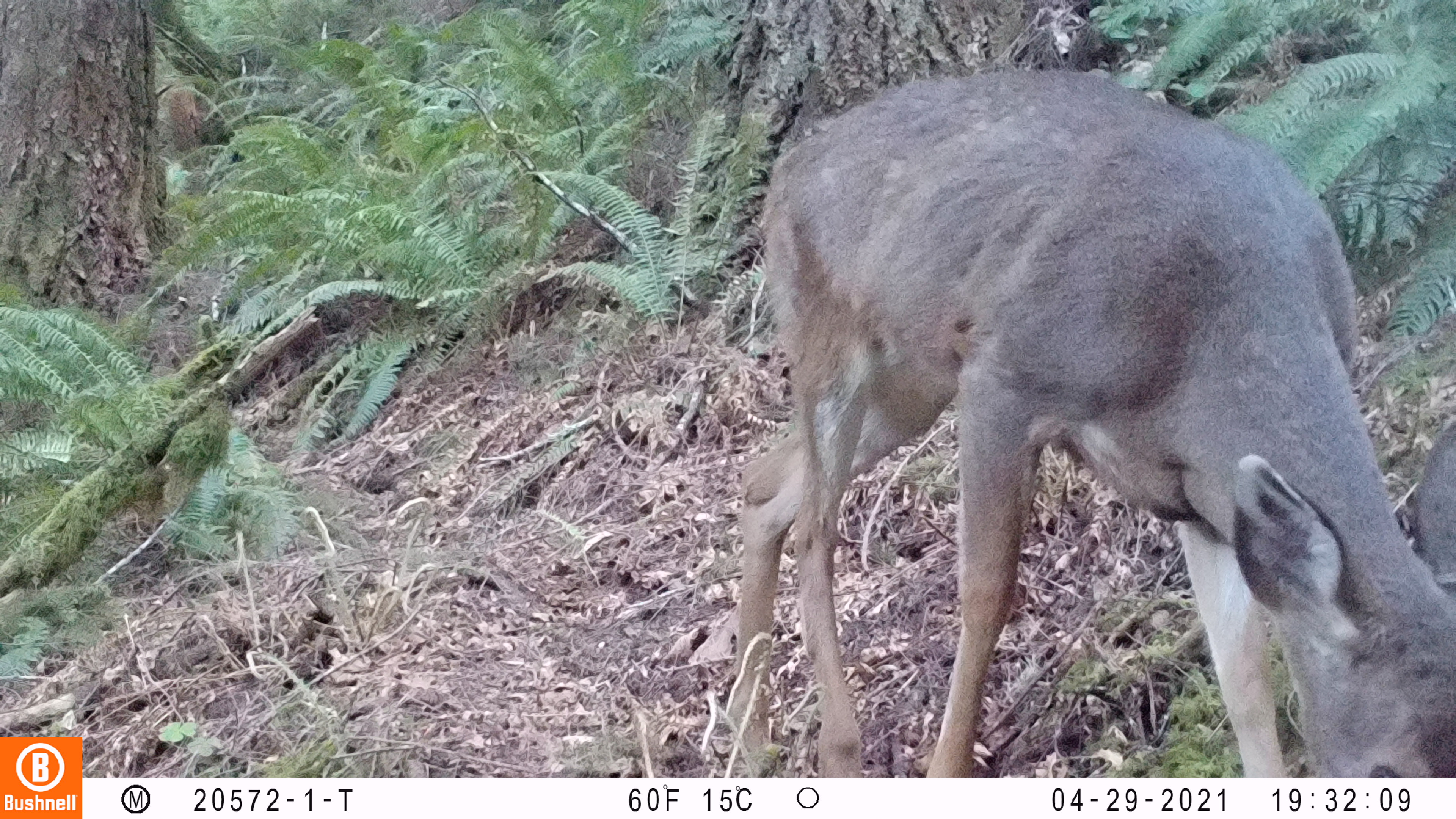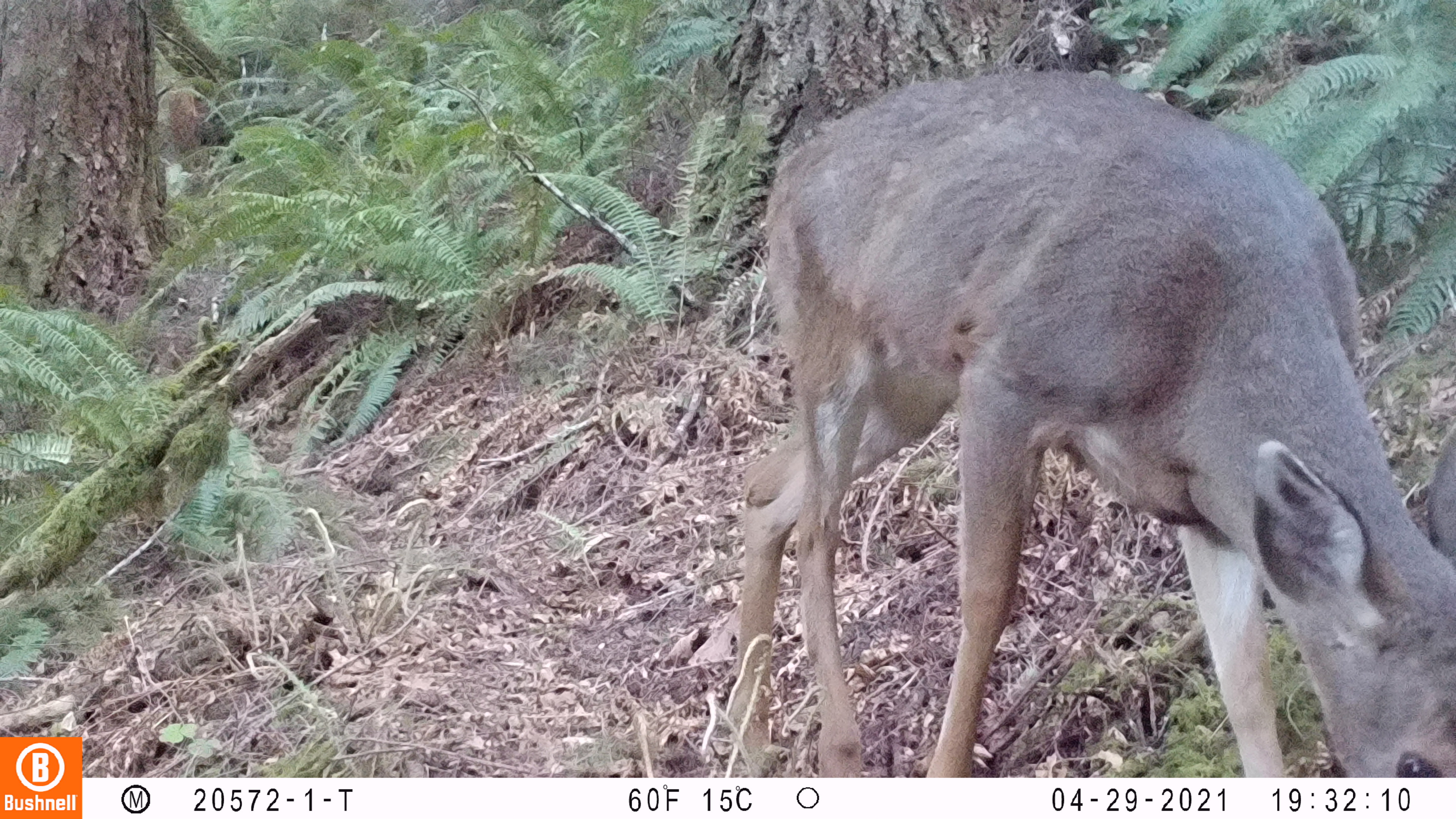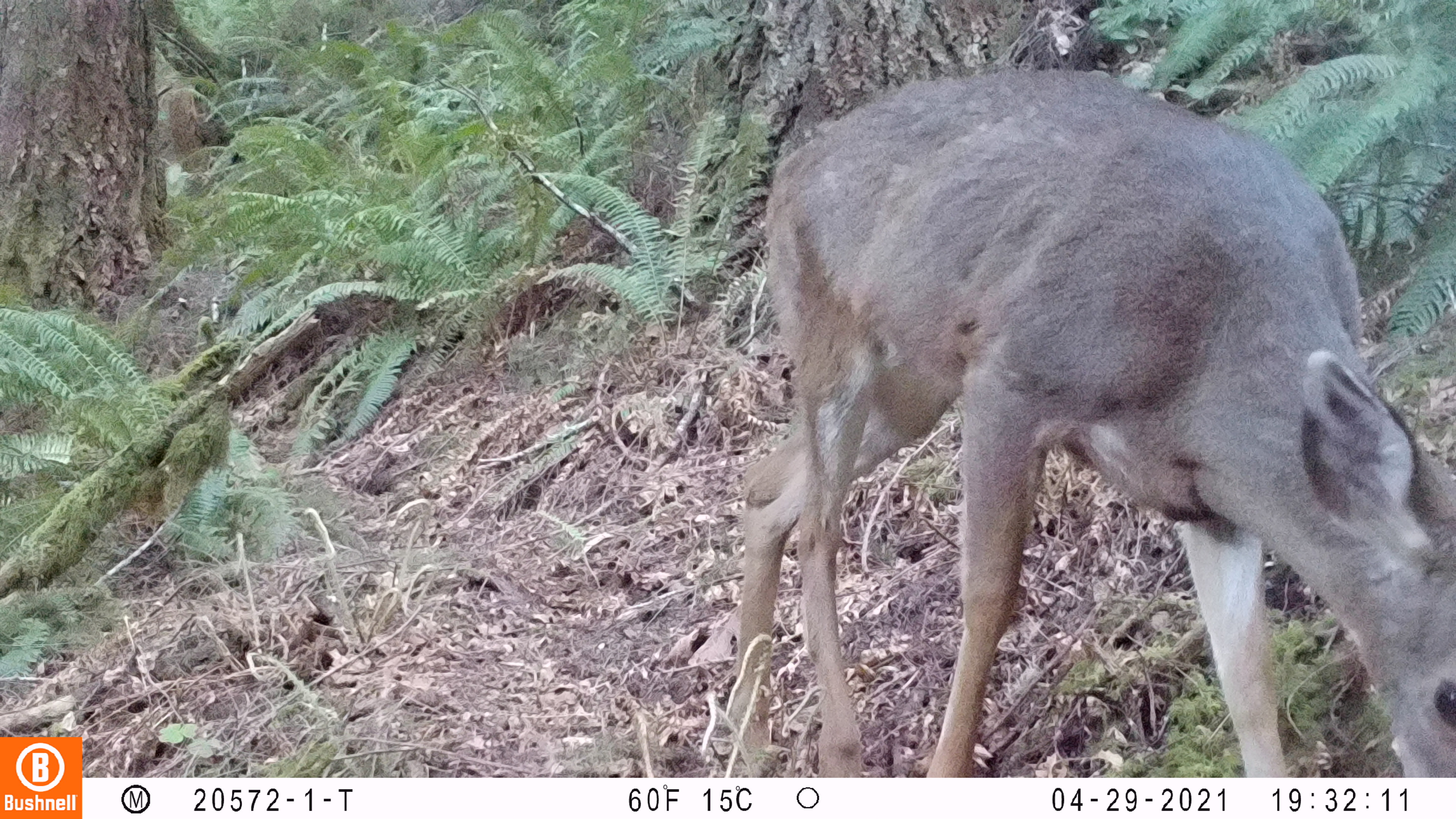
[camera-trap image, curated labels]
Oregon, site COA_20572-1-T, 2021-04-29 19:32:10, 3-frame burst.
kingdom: Animalia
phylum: Chordata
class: Mammalia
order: Artiodactyla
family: Cervidae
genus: Odocoileus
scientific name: Odocoileus hemionus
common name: black-tailed deer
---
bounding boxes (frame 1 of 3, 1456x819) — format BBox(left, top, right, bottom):
black-tailed deer: BBox(704, 58, 1439, 776)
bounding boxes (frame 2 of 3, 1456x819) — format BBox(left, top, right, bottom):
black-tailed deer: BBox(712, 57, 1450, 776)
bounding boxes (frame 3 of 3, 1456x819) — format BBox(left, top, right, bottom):
black-tailed deer: BBox(711, 57, 1450, 768)